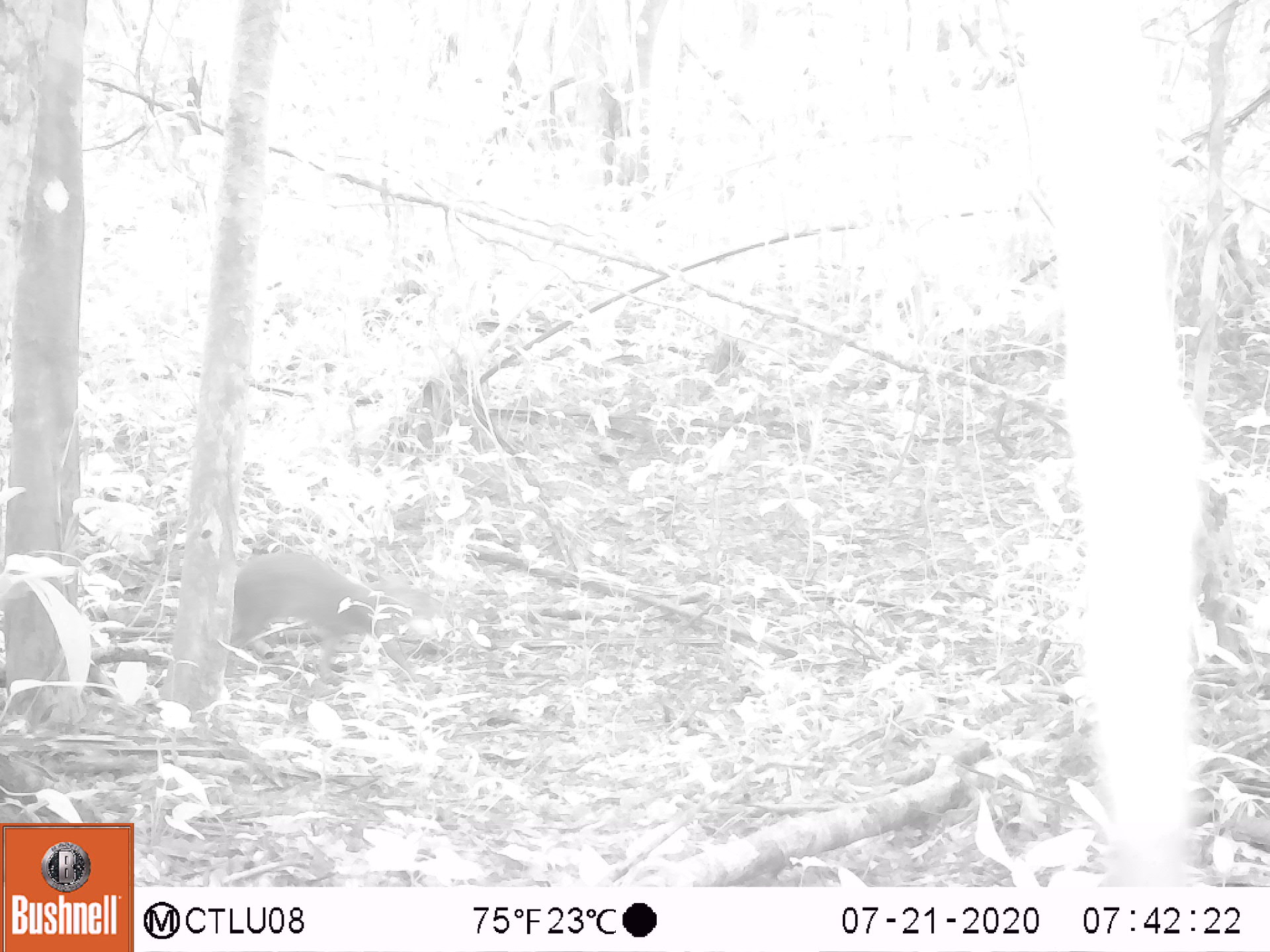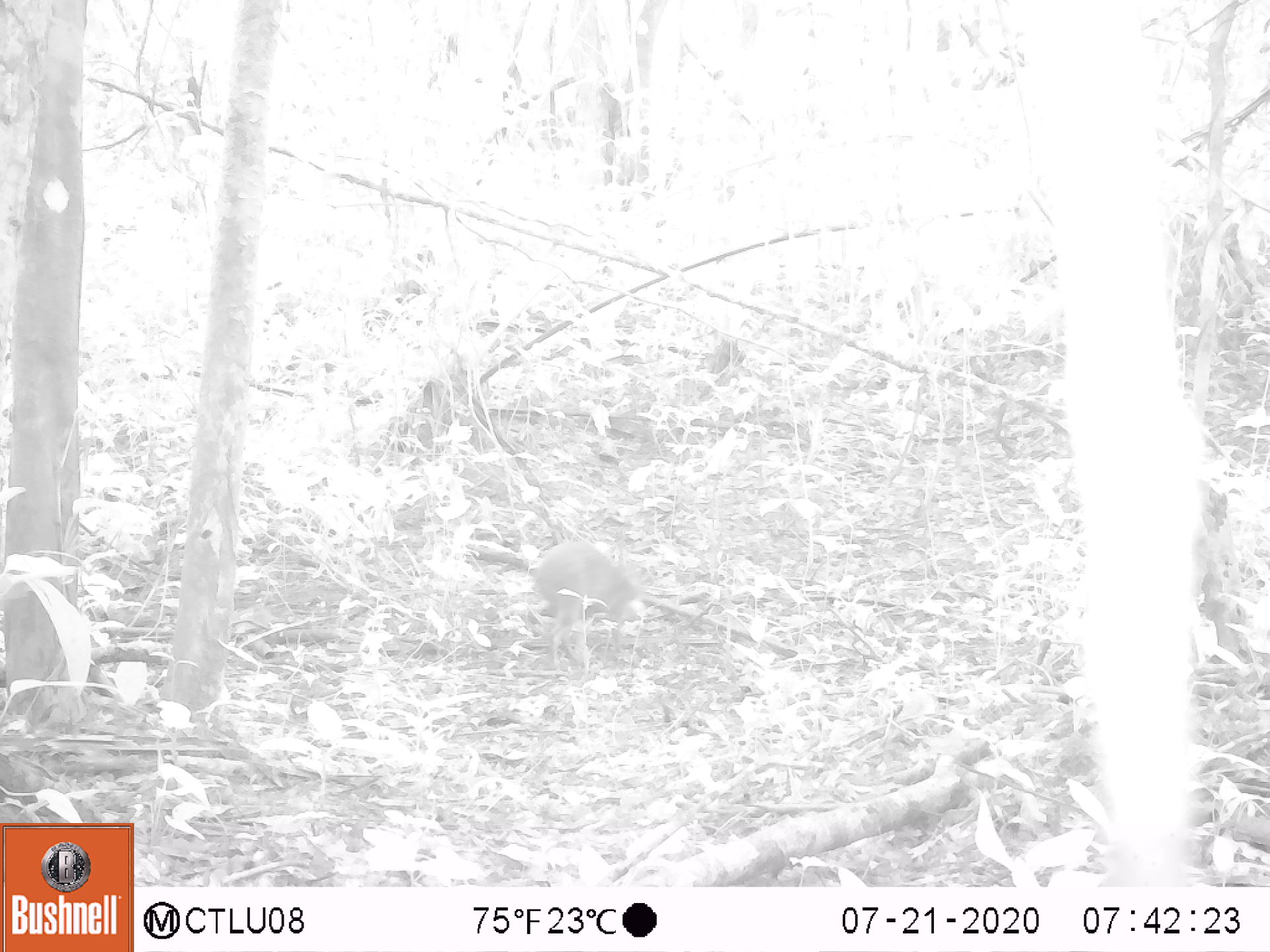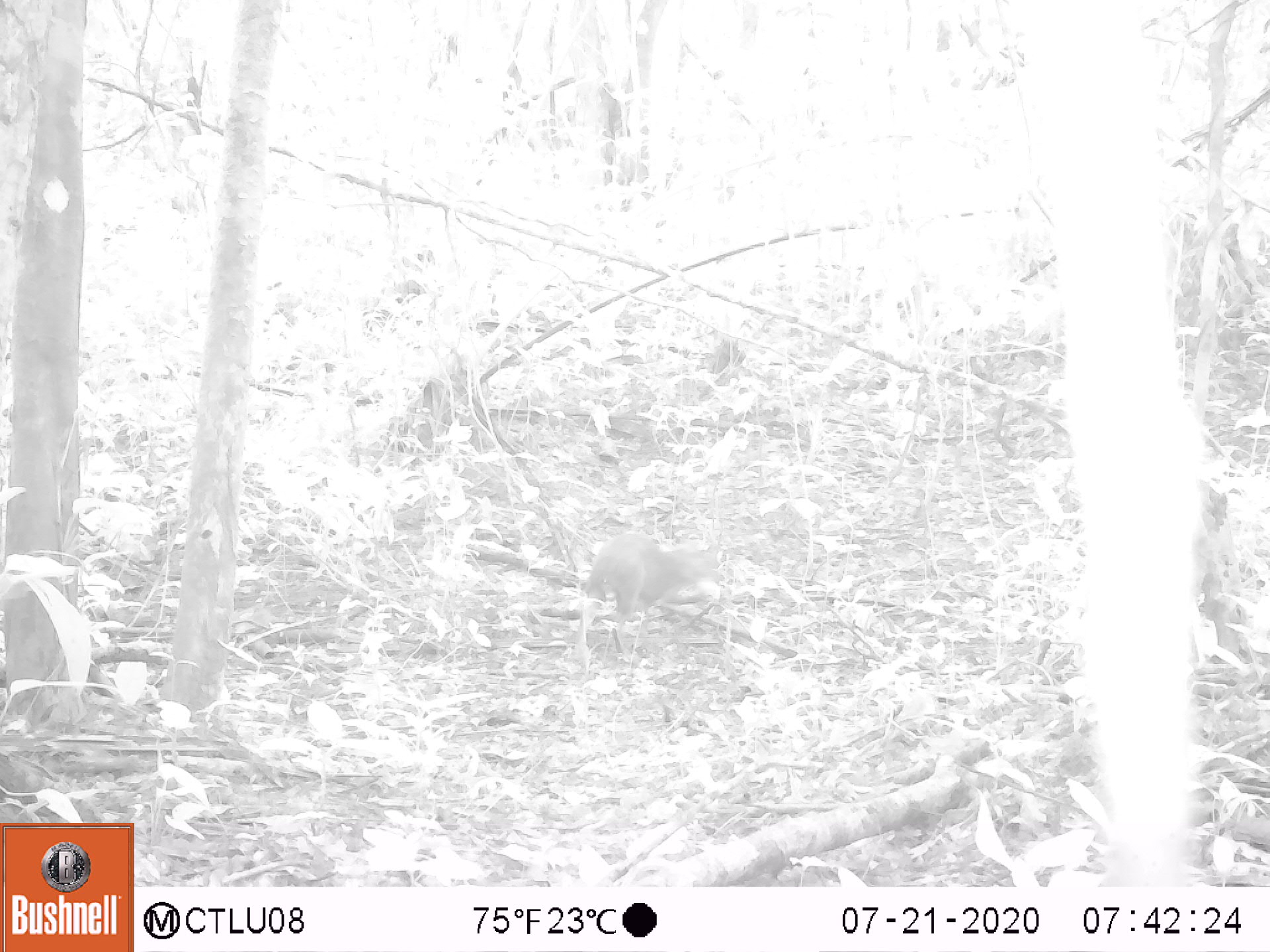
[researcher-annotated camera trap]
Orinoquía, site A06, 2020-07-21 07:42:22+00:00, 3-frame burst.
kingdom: Animalia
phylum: Chordata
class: Mammalia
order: Artiodactyla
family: Bovidae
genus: Bos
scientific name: Bos taurus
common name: cow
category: cattle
Cattle (cow) (Bos taurus).